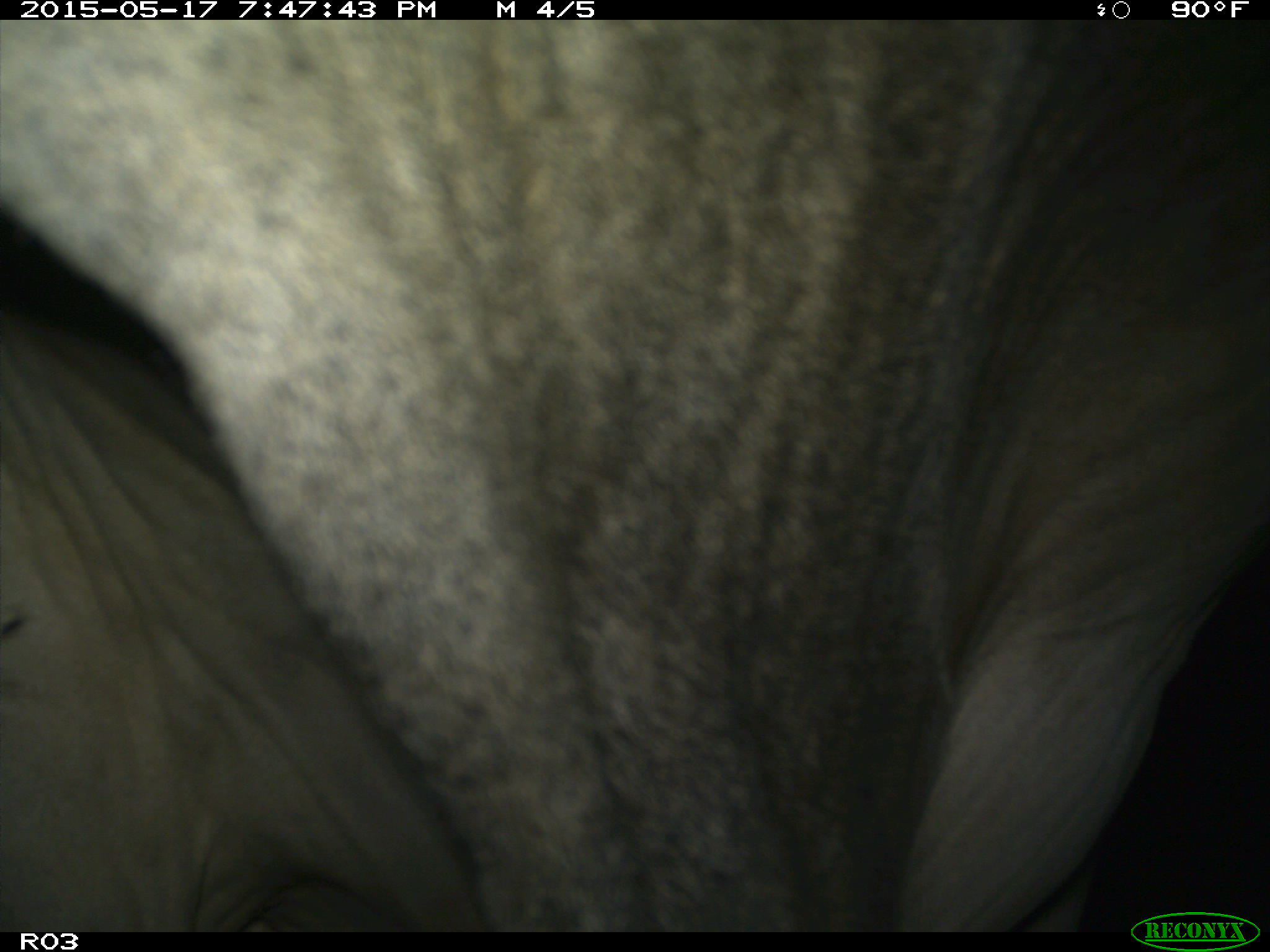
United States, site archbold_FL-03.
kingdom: Animalia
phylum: Chordata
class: Mammalia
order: Artiodactyla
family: Bovidae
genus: Bos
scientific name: Bos taurus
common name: domestic cow